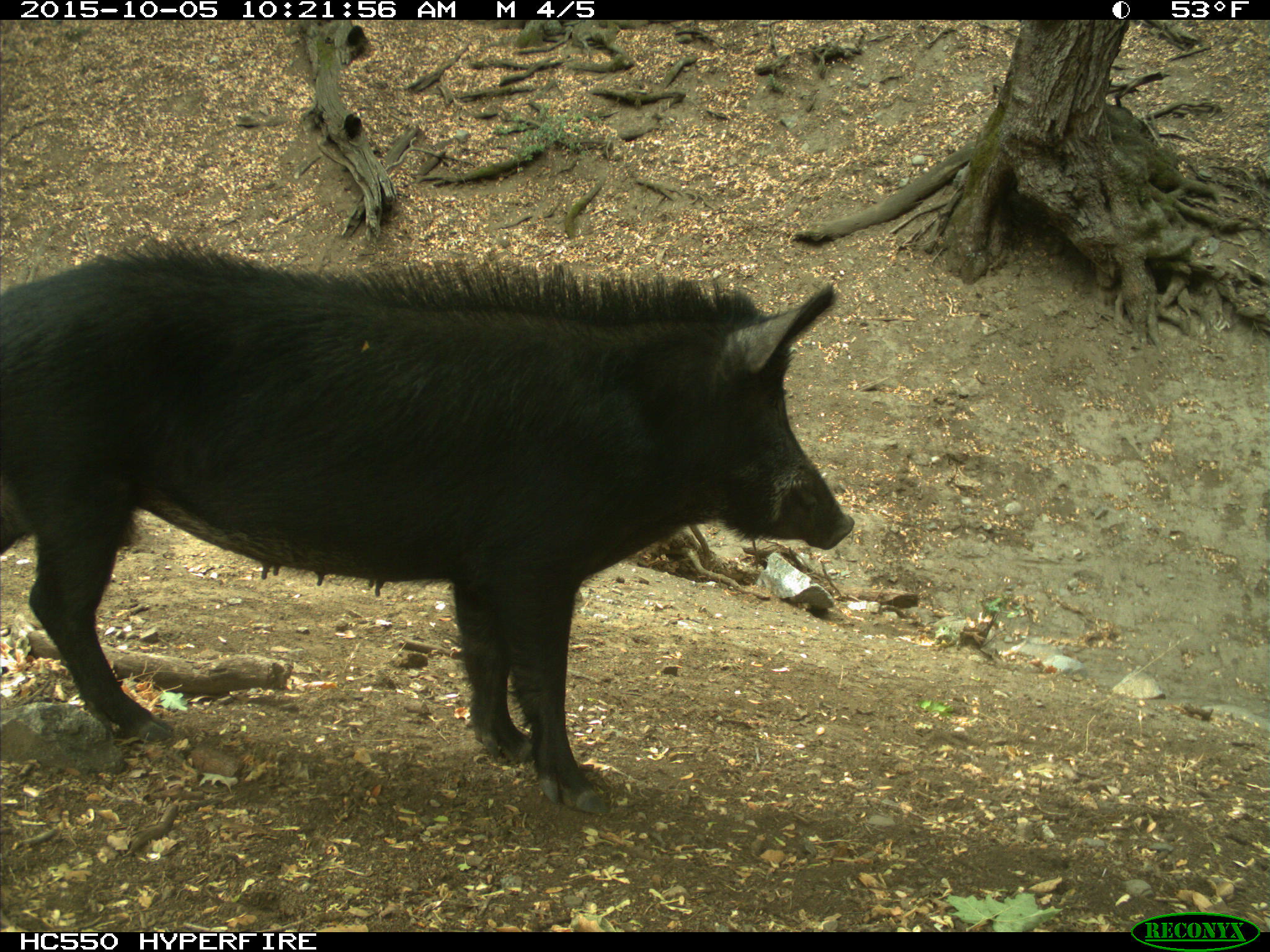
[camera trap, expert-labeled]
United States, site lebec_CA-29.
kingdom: Animalia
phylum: Chordata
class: Mammalia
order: Artiodactyla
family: Suidae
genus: Sus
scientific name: Sus scrofa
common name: wild boar